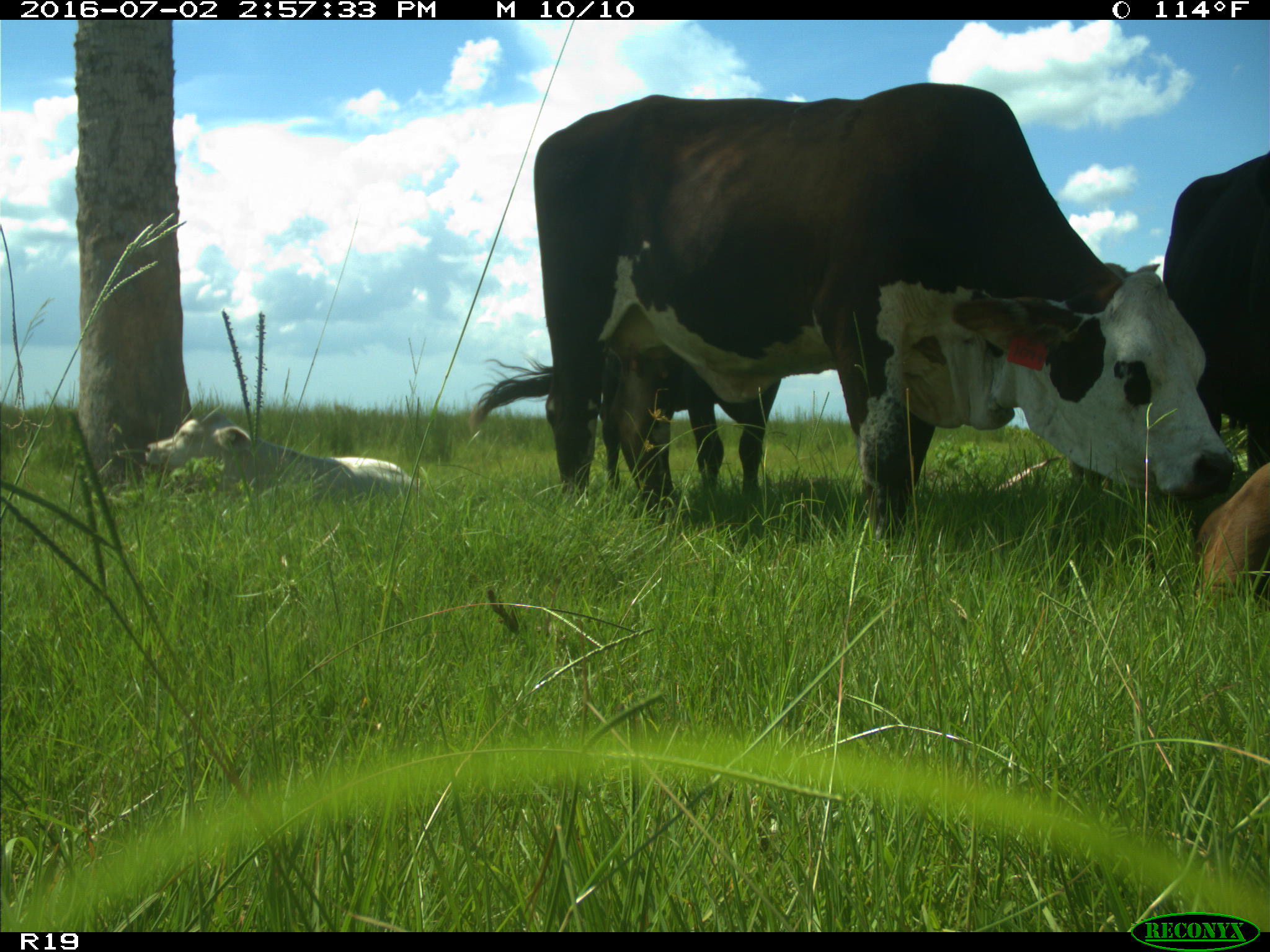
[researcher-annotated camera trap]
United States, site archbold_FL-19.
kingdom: Animalia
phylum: Chordata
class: Mammalia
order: Artiodactyla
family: Bovidae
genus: Bos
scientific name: Bos taurus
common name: domestic cow